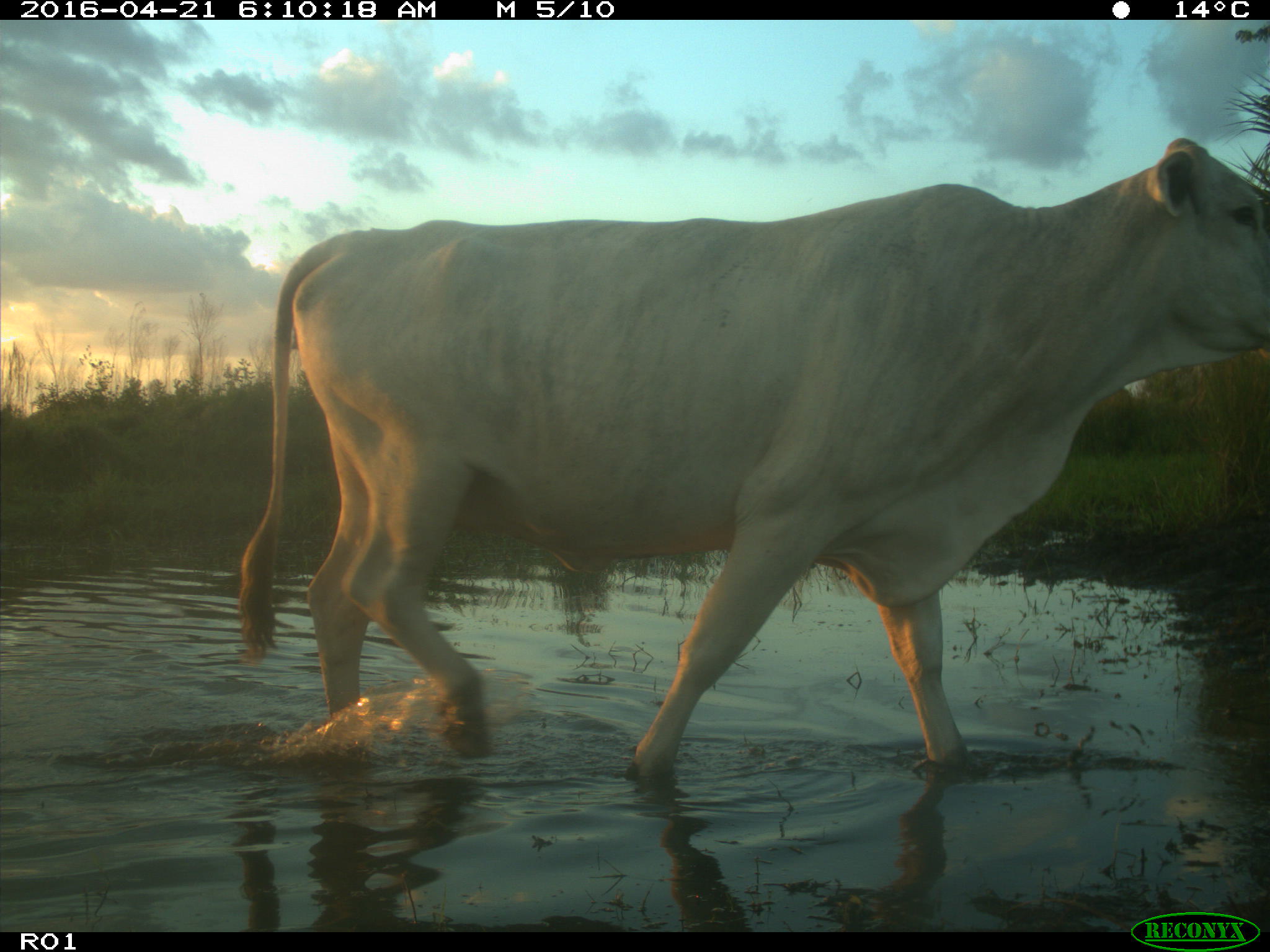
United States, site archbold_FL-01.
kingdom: Animalia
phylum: Chordata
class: Mammalia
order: Artiodactyla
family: Bovidae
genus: Bos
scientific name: Bos taurus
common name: domestic cow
Bos taurus (domestic cow).